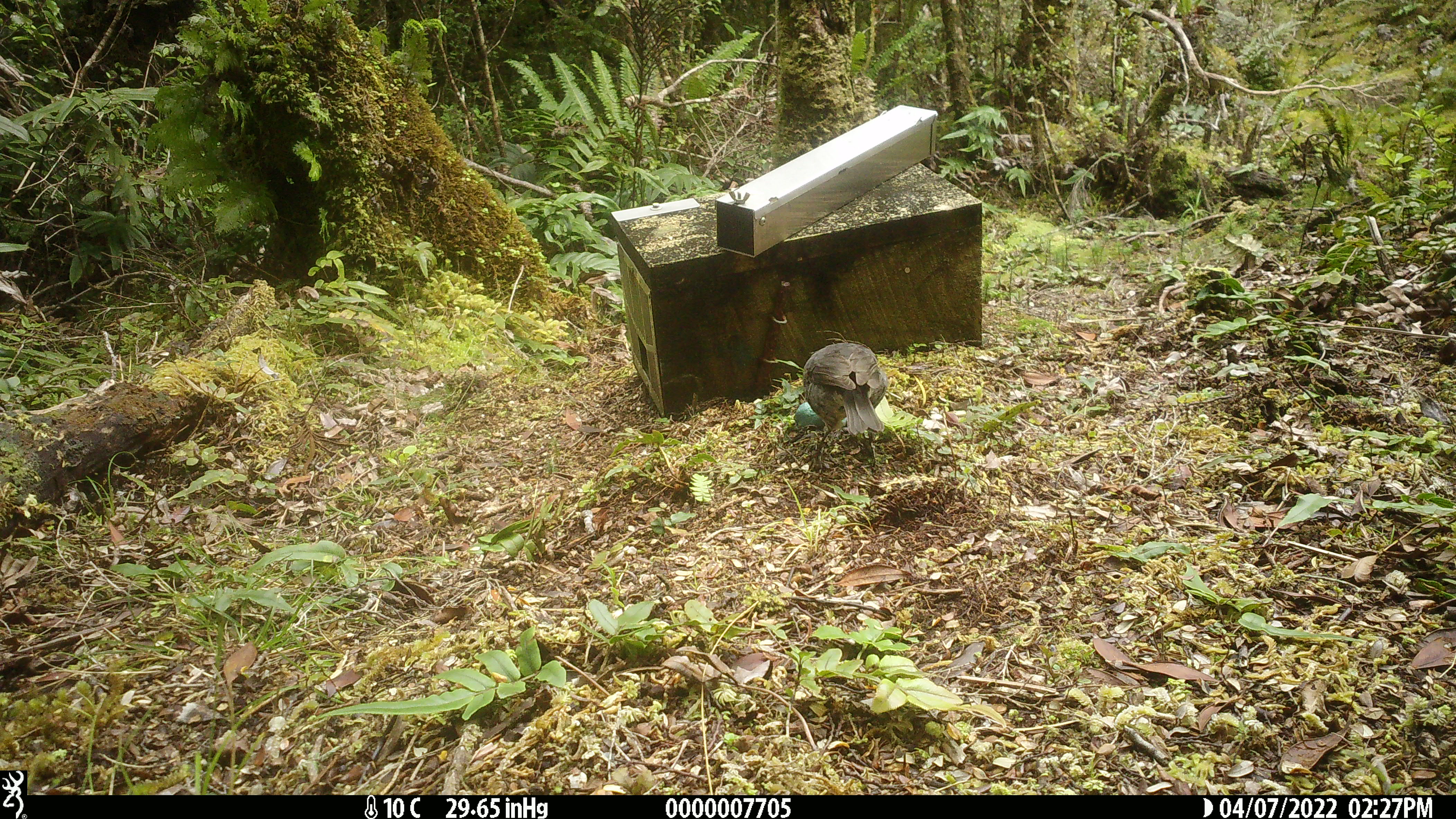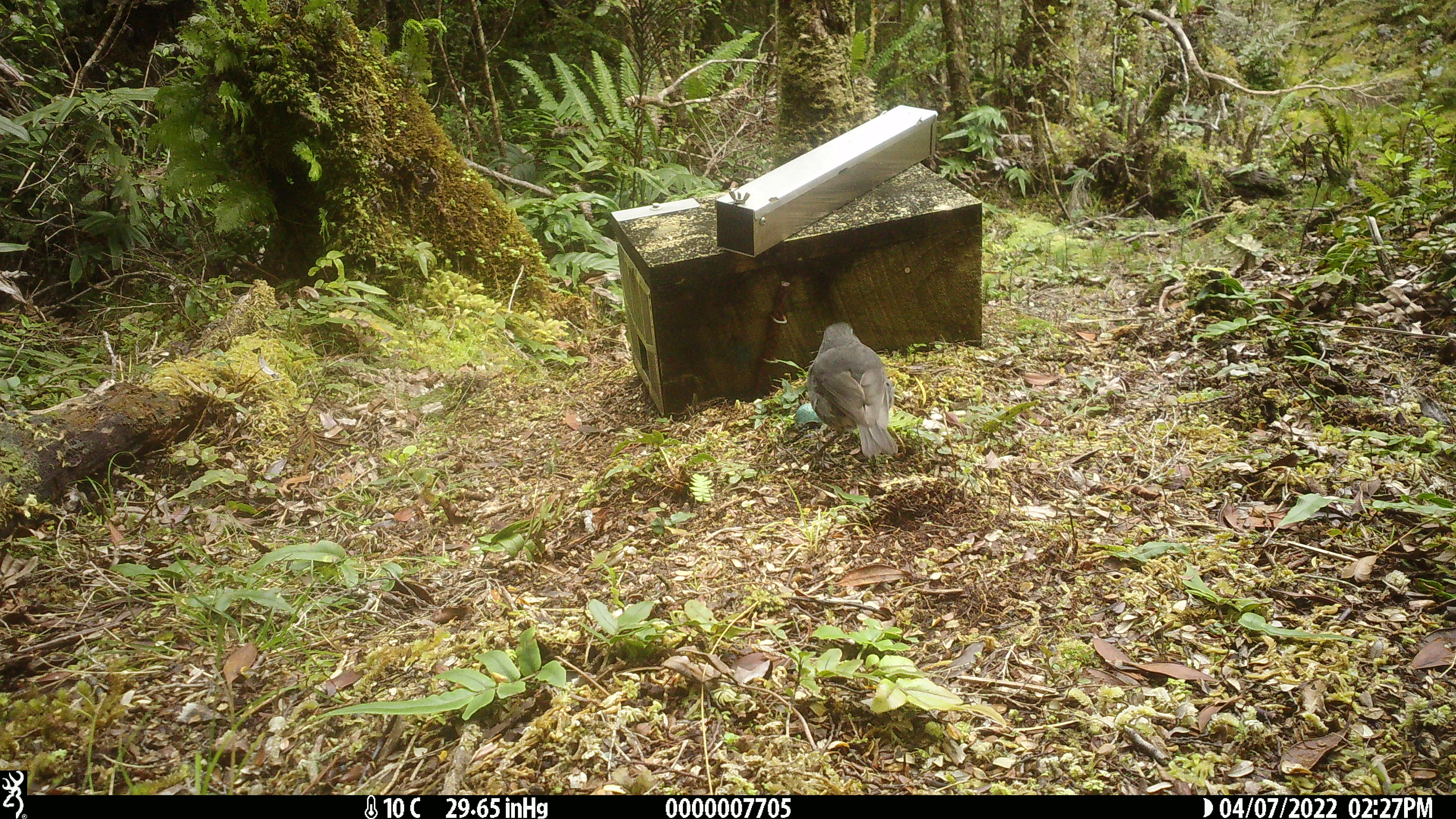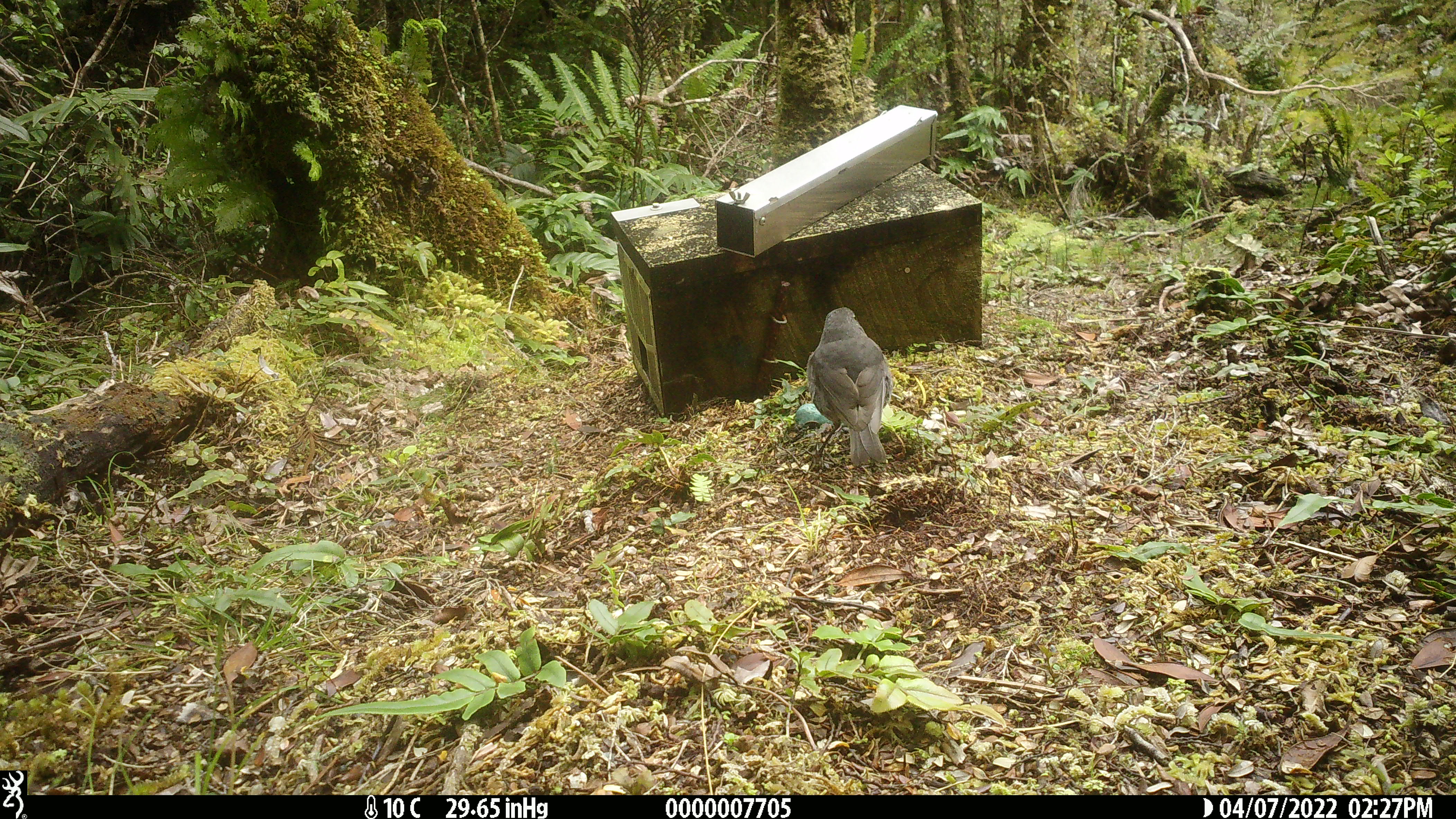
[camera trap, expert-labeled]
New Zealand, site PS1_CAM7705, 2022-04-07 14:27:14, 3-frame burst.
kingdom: Animalia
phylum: Chordata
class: Aves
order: Passeriformes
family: Petroicidae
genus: Petroica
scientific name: Petroica australis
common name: new zealand robin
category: robin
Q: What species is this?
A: Robin (new zealand robin) (Petroica australis).